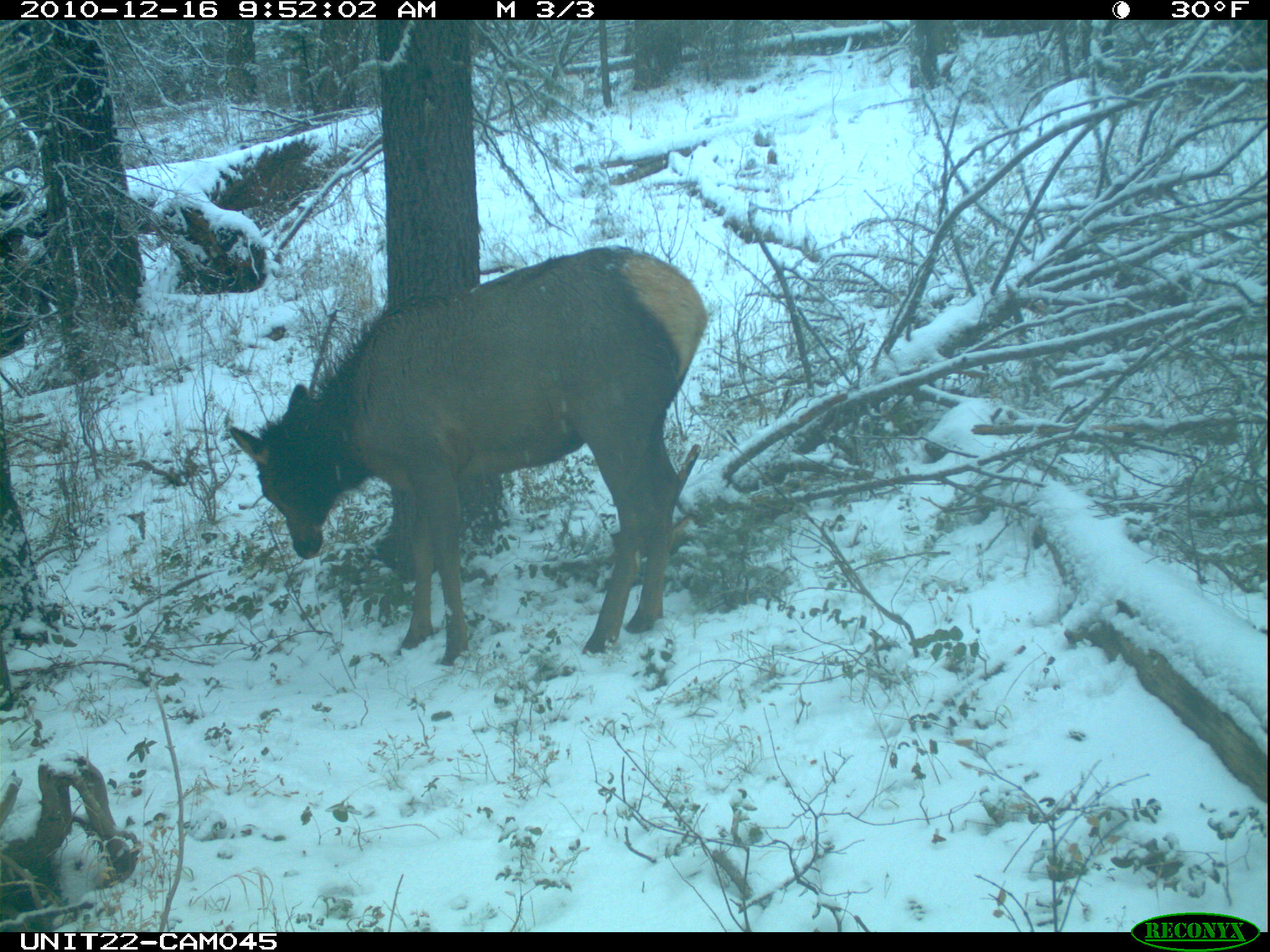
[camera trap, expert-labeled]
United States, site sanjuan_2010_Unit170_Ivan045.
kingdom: Animalia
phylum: Chordata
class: Mammalia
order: Artiodactyla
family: Cervidae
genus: Cervus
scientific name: Cervus elaphus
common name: red deer